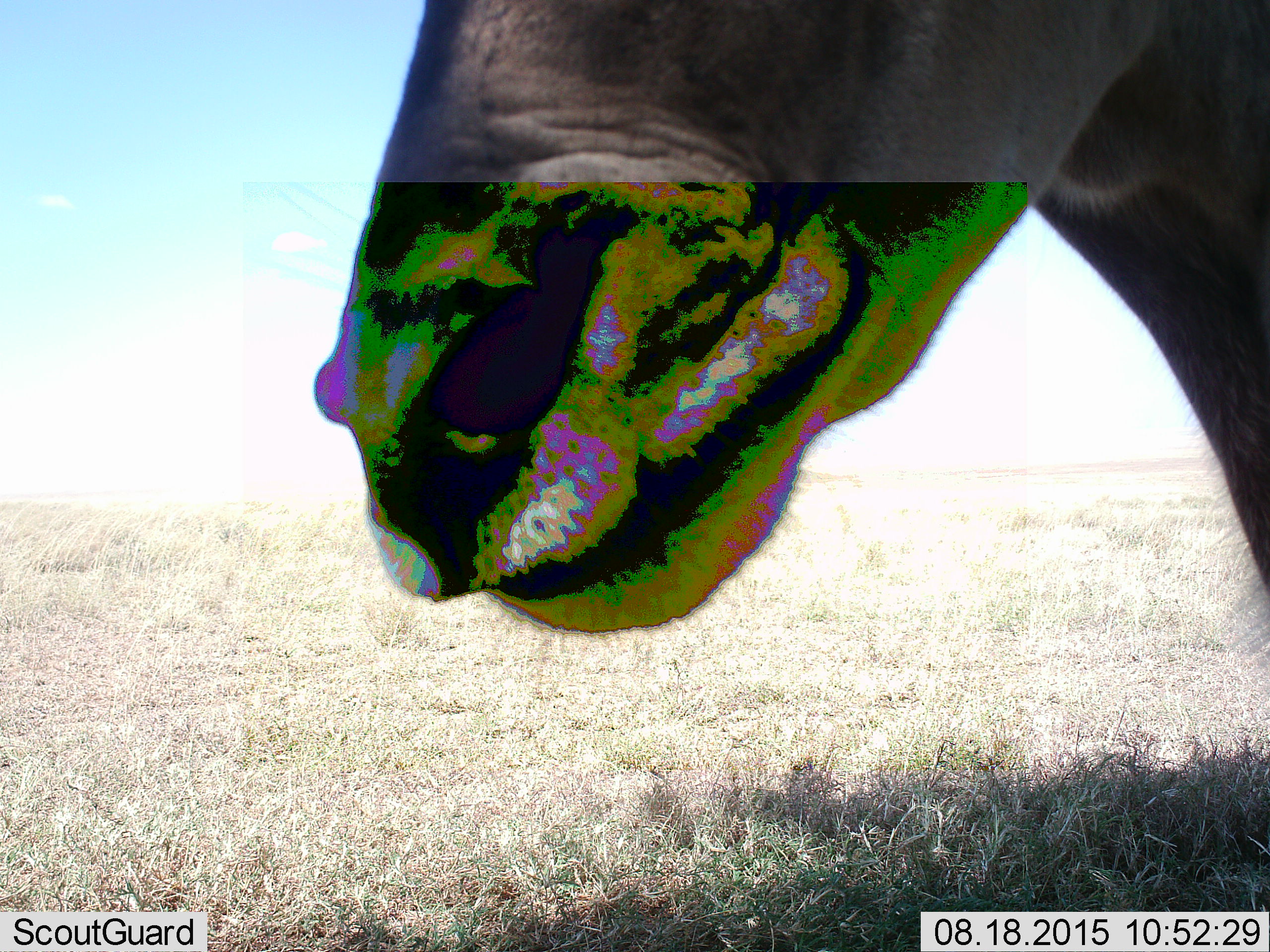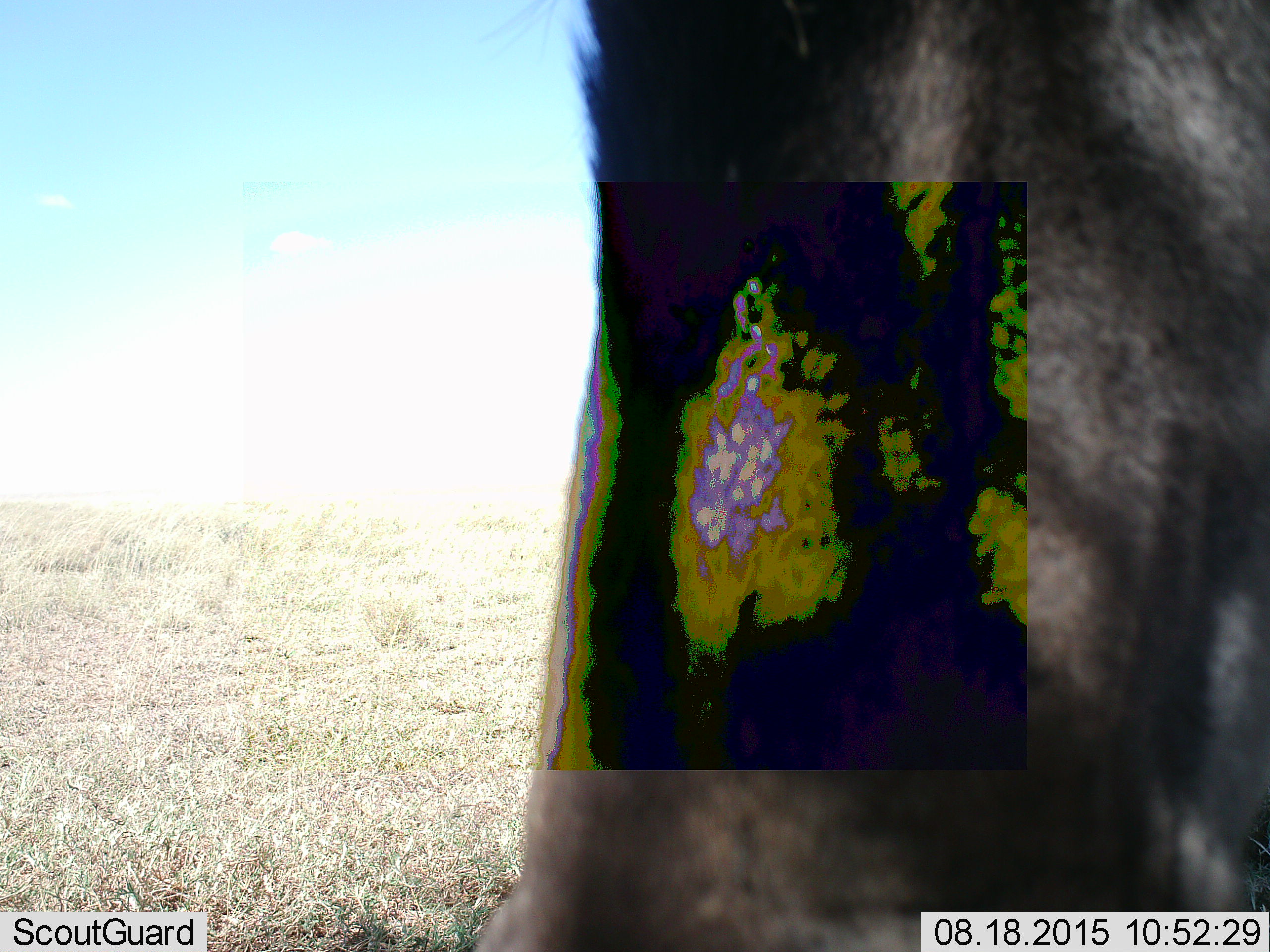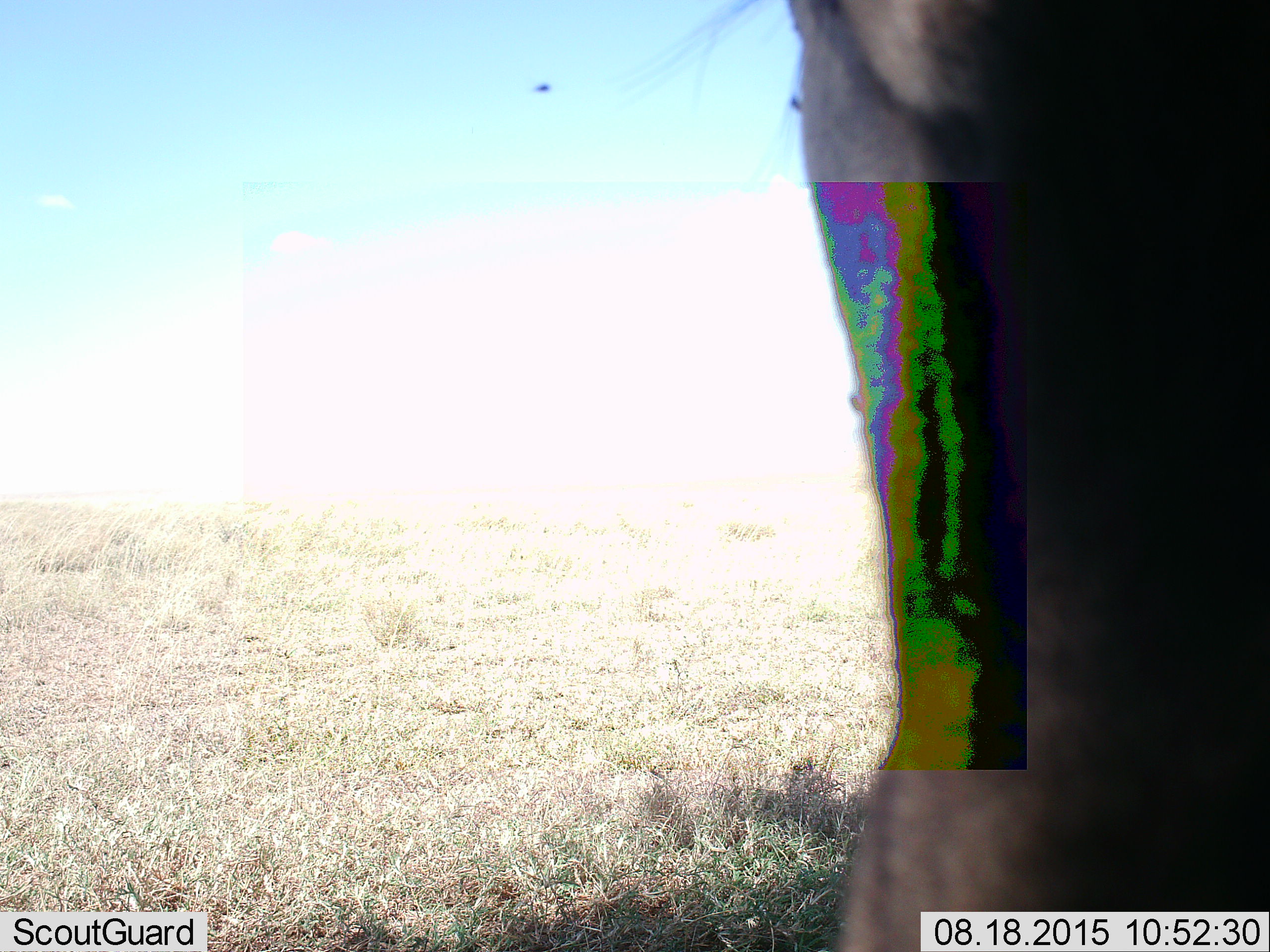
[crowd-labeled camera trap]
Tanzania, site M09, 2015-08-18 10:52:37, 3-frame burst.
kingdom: Animalia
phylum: Chordata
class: Mammalia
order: Artiodactyla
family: Bovidae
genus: Tragelaphus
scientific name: Tragelaphus oryx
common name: eland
Eland (Tragelaphus oryx), count 1. Behavior (volunteer vote fractions): standing 100%, resting 0%, moving 0%, interacting 0%. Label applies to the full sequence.